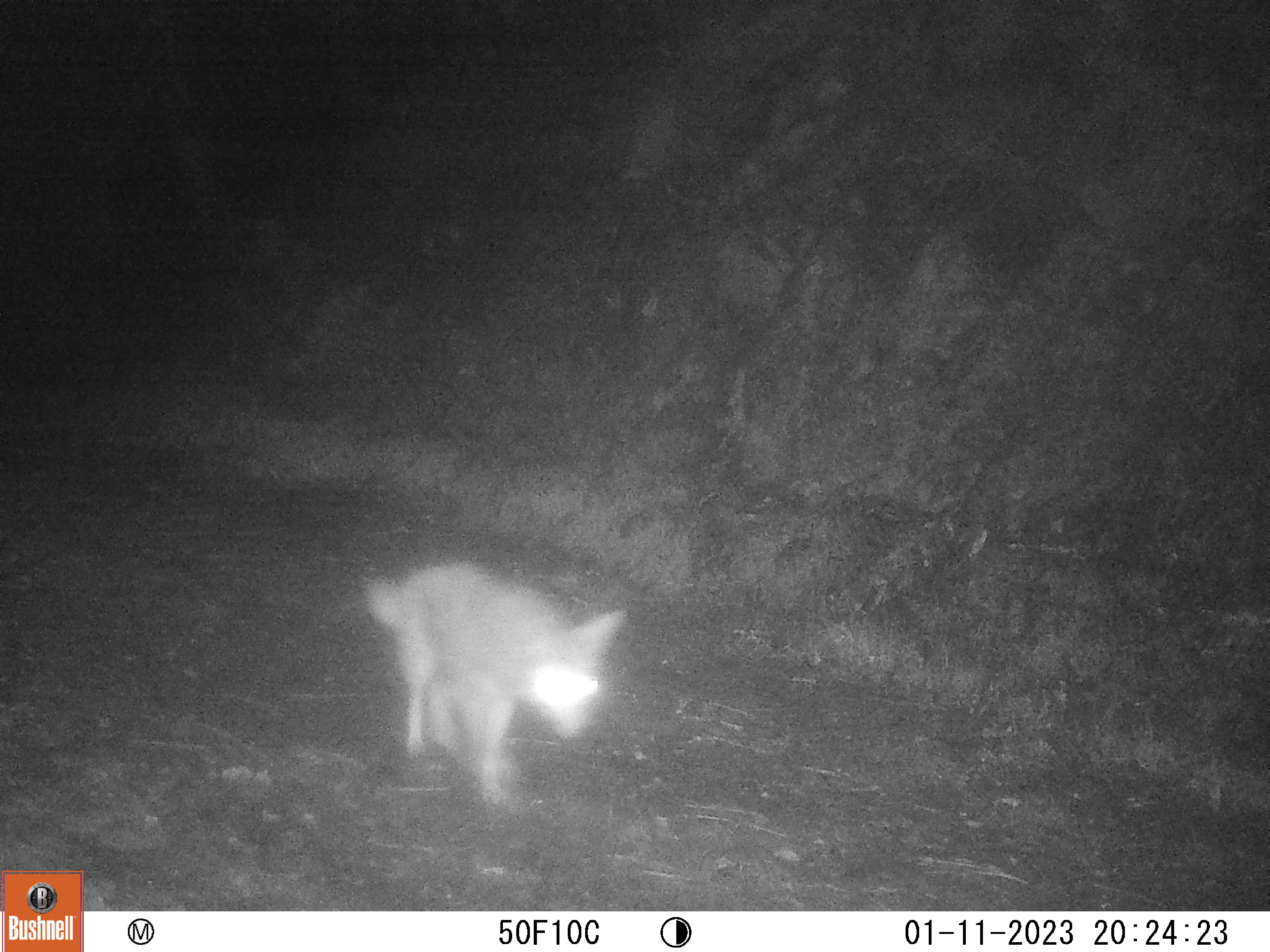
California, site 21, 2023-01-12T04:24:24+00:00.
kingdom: Animalia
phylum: Chordata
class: Mammalia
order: Carnivora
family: Canidae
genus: Canis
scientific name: Canis latrans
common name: coyote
Coyote (Canis latrans).